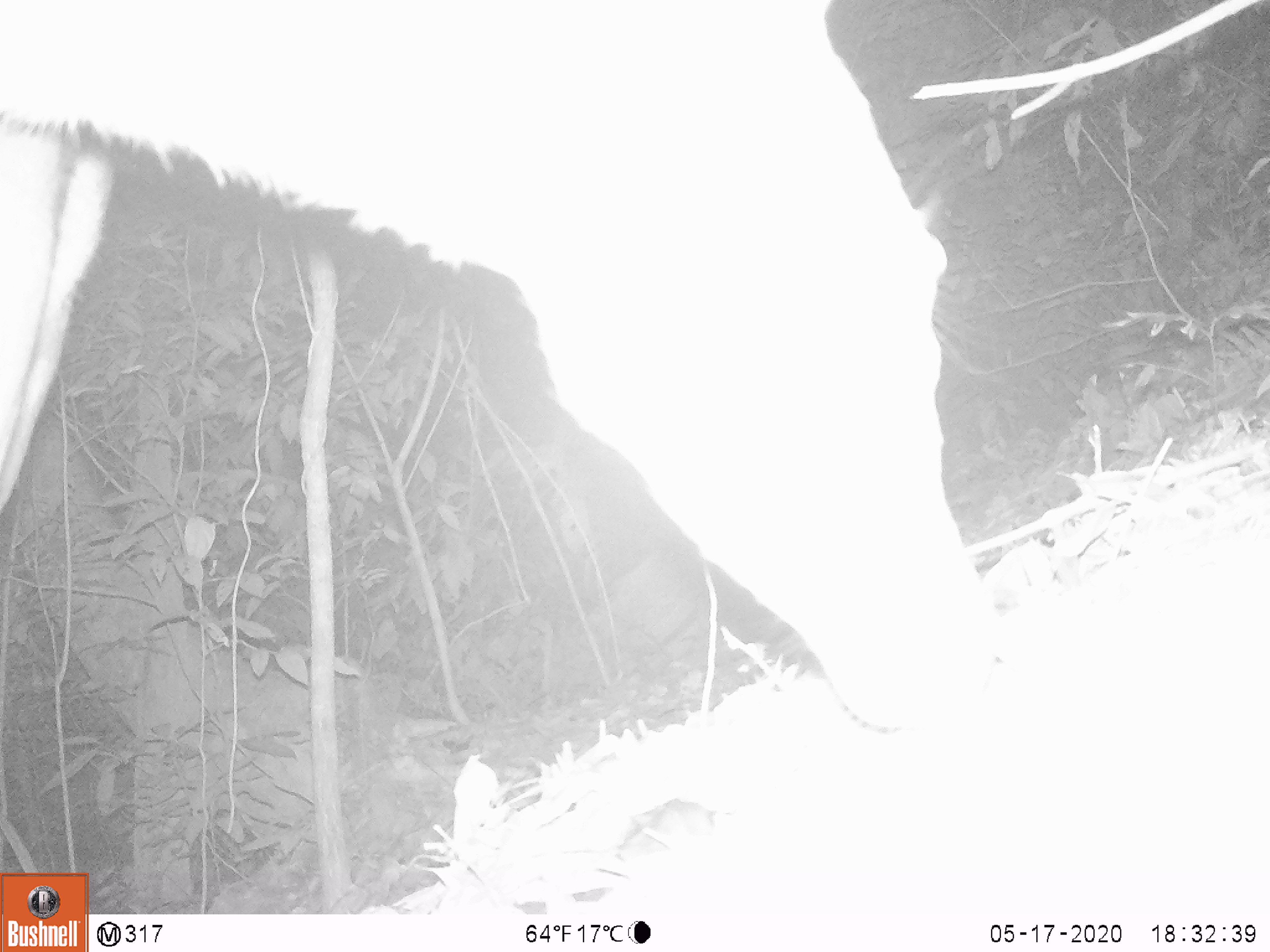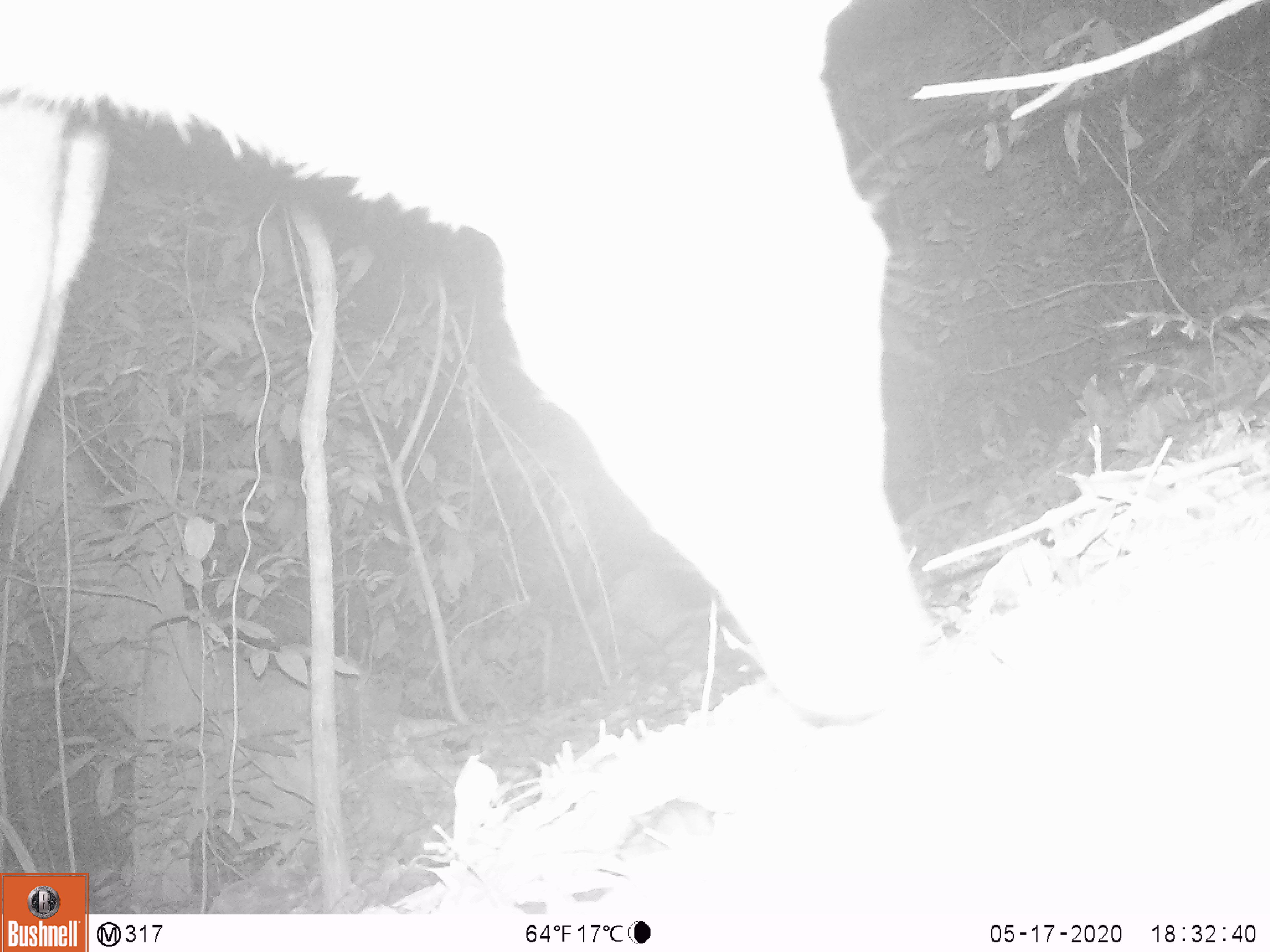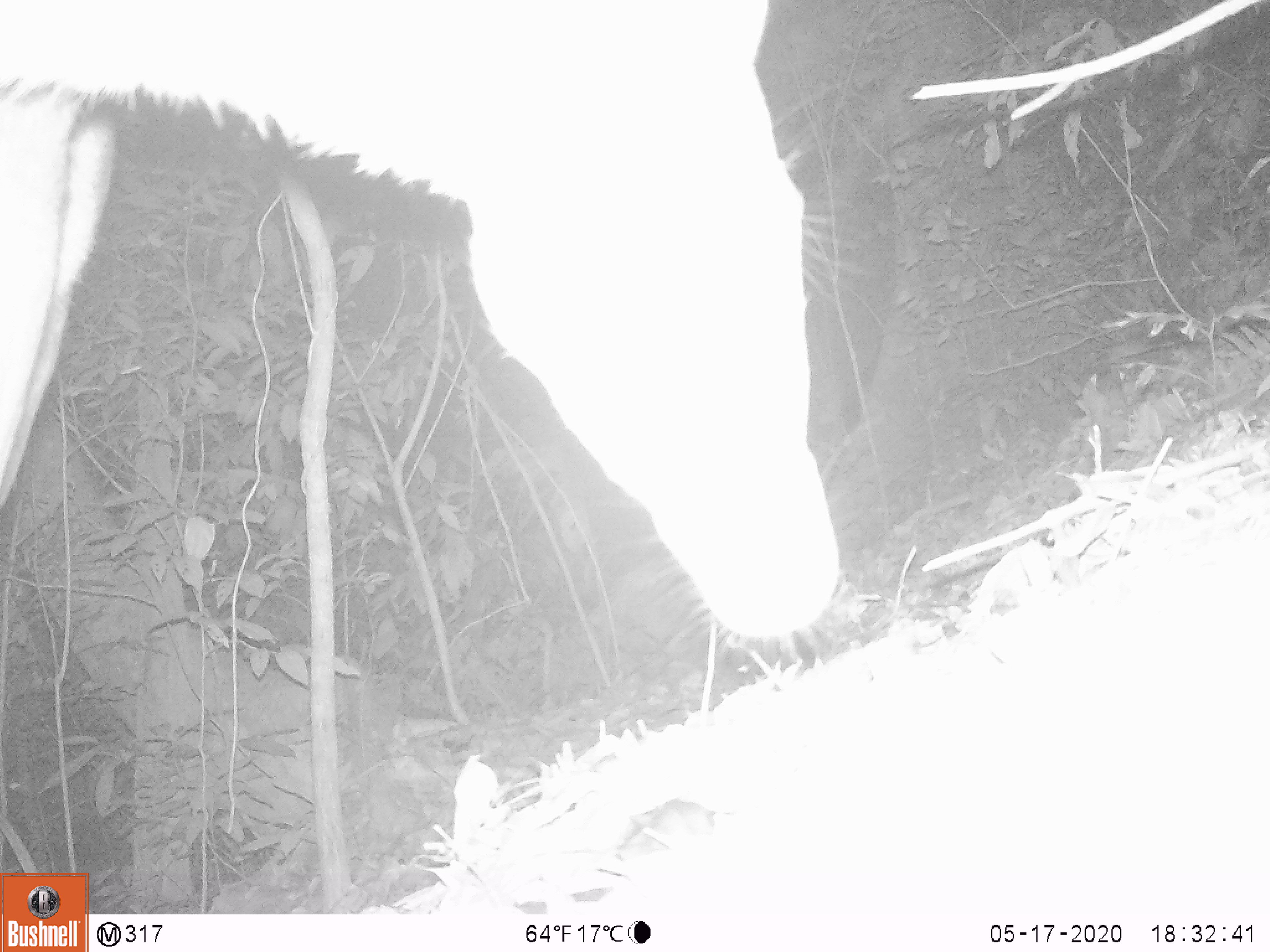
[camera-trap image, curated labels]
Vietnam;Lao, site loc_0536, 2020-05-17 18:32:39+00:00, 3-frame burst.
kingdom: Animalia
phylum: Chordata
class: Mammalia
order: Artiodactyla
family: Cervidae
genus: Rusa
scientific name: Rusa unicolor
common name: sambar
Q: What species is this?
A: Sambar (Rusa unicolor).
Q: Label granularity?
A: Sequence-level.